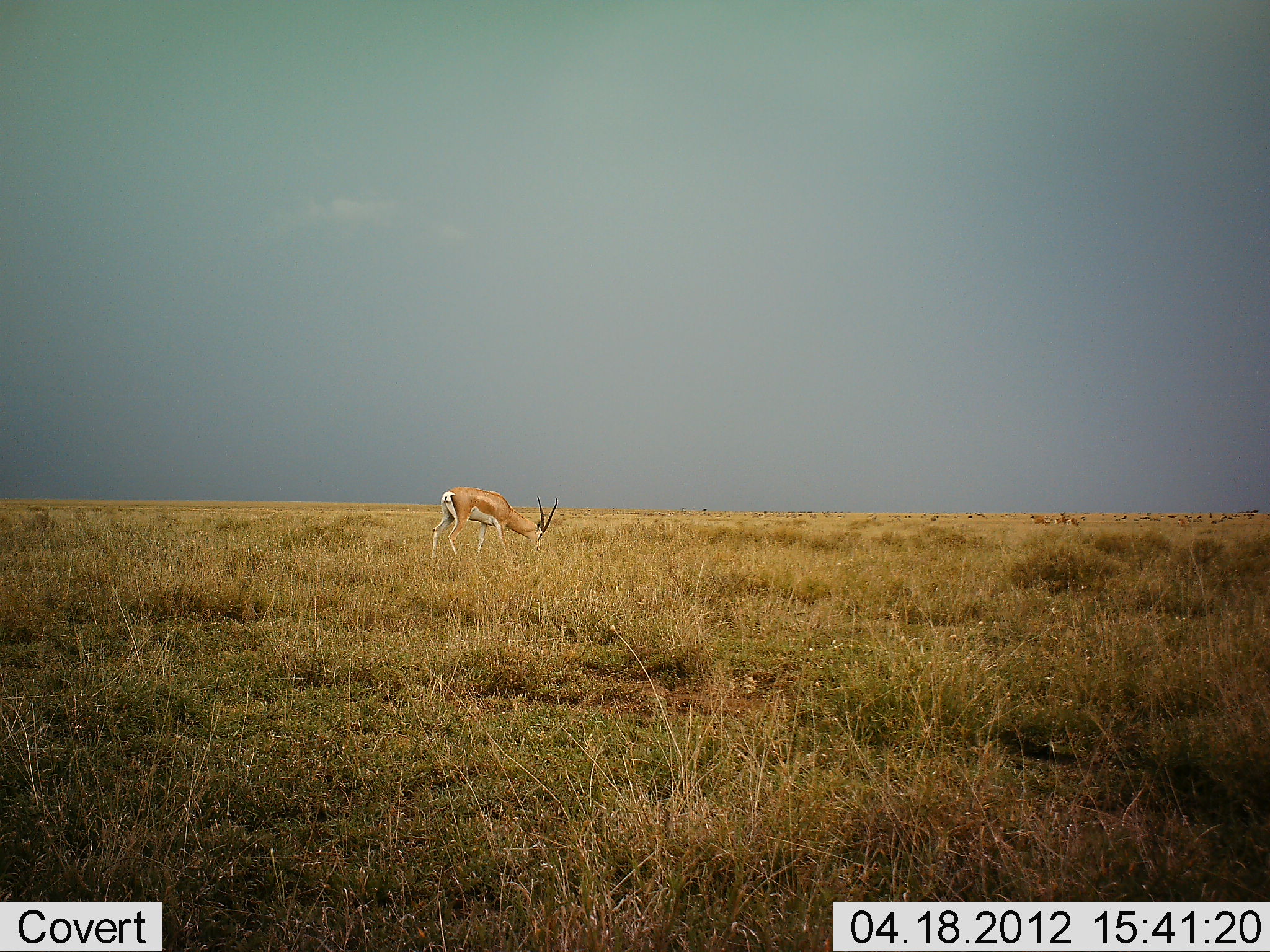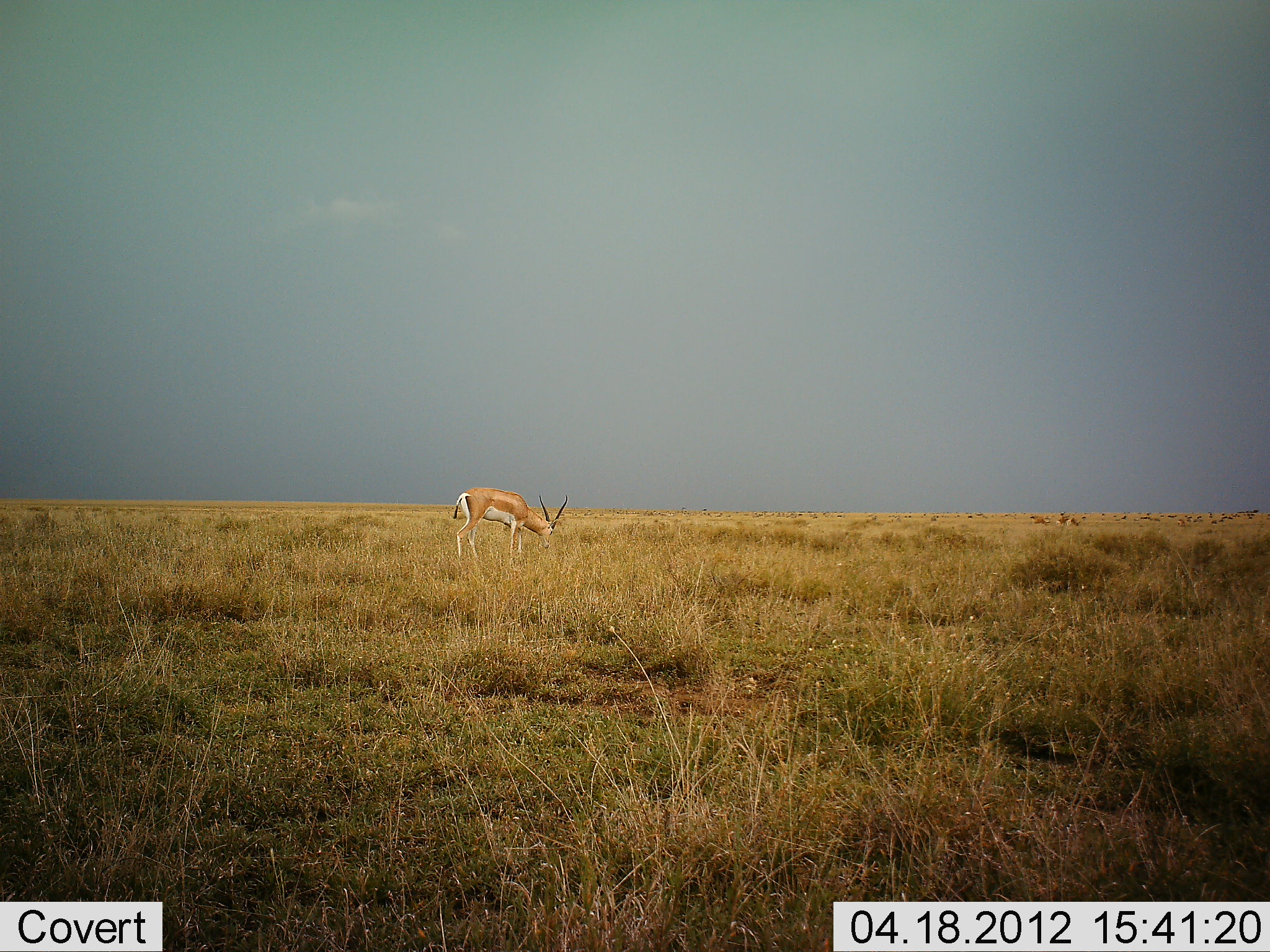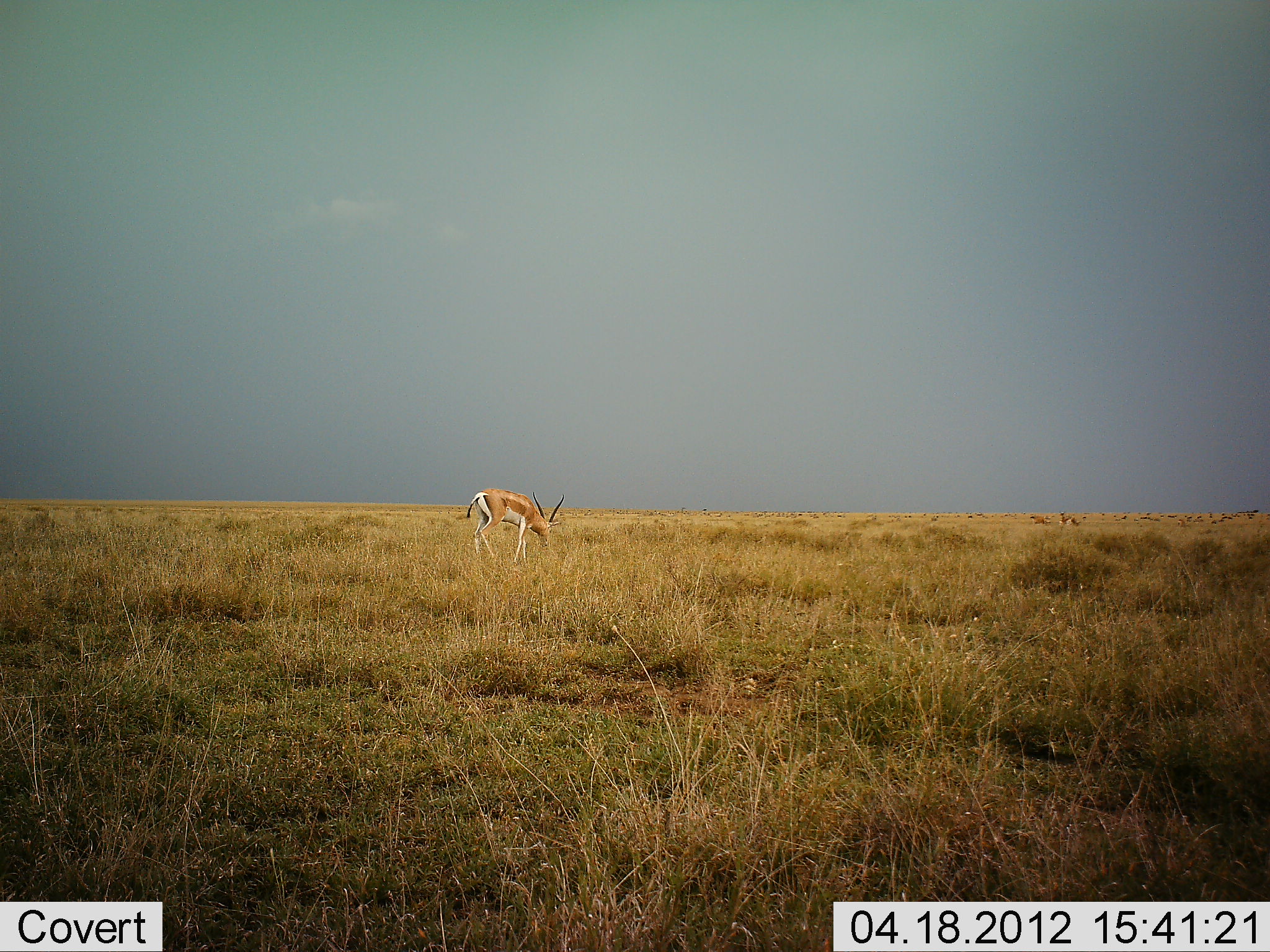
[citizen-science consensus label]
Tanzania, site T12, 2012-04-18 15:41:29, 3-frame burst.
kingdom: Animalia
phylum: Chordata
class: Mammalia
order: Artiodactyla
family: Bovidae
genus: Nanger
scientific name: Nanger granti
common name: grant's gazelle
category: gazellegrants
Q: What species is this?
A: Gazellegrants (grant's gazelle) (Nanger granti).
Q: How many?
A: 1.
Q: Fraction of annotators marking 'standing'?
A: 26%.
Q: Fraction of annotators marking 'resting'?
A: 0%.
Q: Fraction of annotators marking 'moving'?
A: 11%.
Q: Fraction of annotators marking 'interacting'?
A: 0%.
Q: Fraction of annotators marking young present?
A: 0%.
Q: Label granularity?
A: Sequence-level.